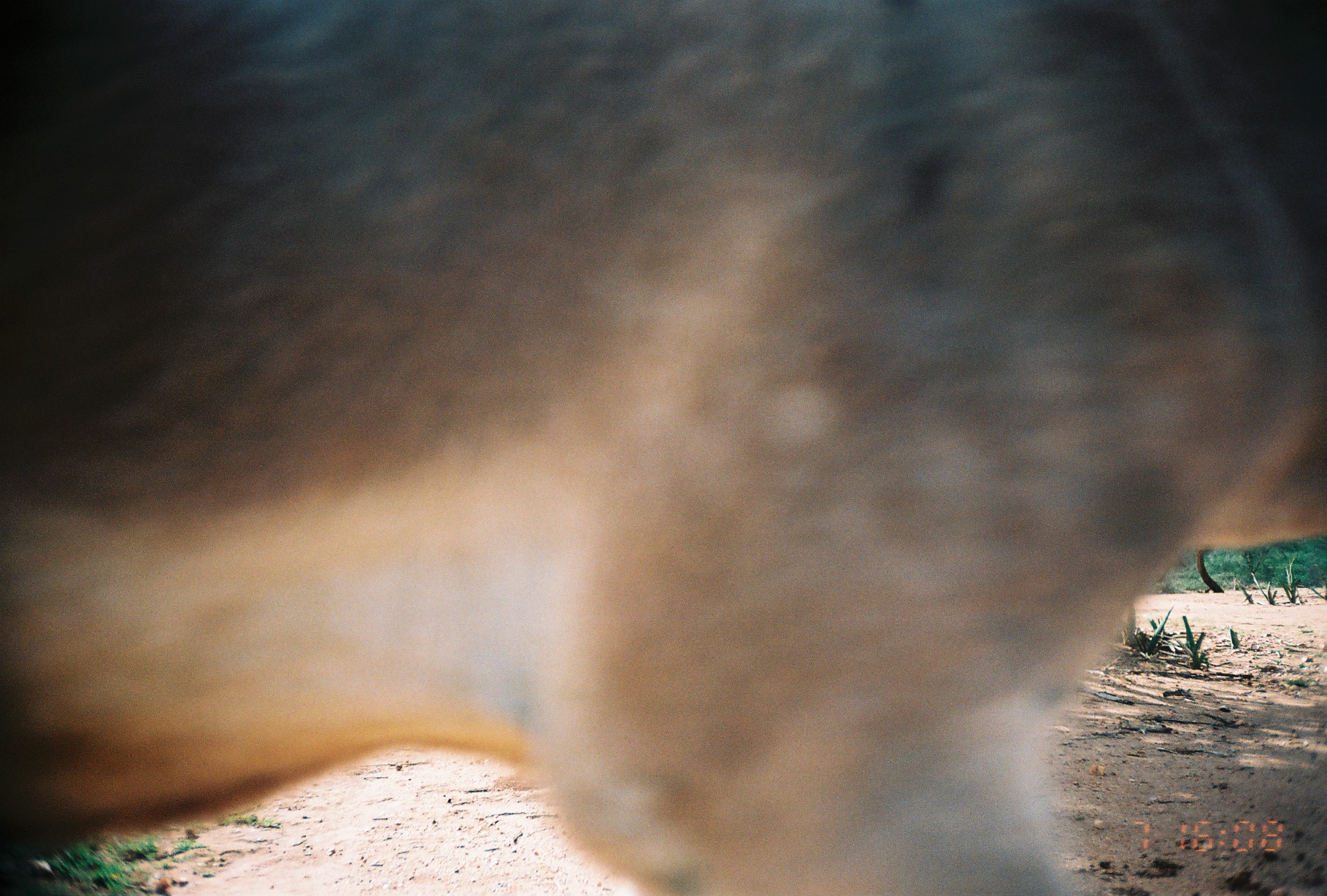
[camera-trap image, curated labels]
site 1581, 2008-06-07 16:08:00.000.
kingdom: Animalia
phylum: Chordata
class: Mammalia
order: Artiodactyla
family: Bovidae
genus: Capra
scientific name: Capra aegagrus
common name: wild goat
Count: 1.